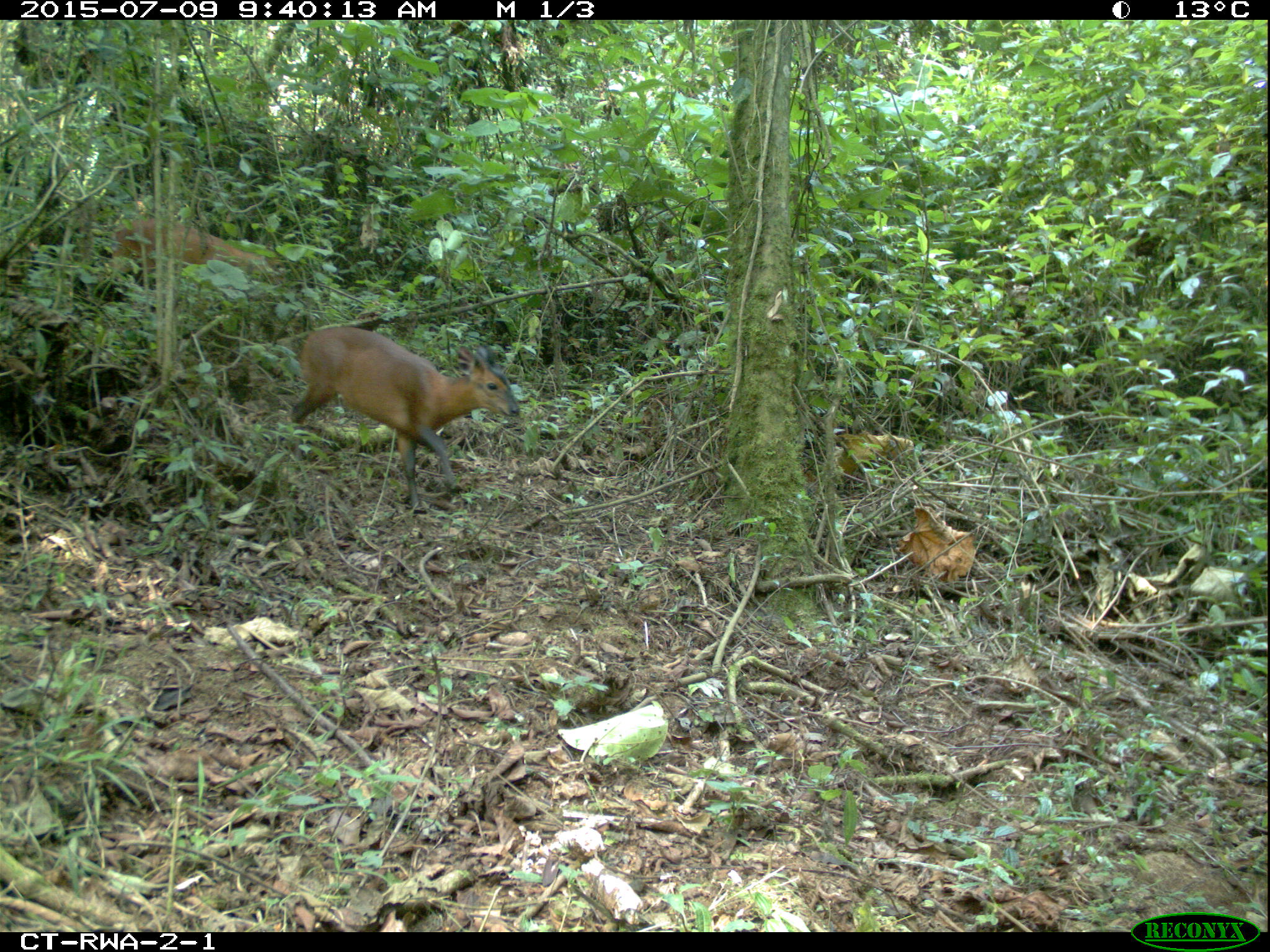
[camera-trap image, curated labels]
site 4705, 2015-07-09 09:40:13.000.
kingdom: Animalia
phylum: Chordata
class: Mammalia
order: Artiodactyla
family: Bovidae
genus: Cephalophus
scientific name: Cephalophus nigrifrons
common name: black-fronted duiker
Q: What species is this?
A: Cephalophus nigrifrons (black-fronted duiker).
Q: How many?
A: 2.